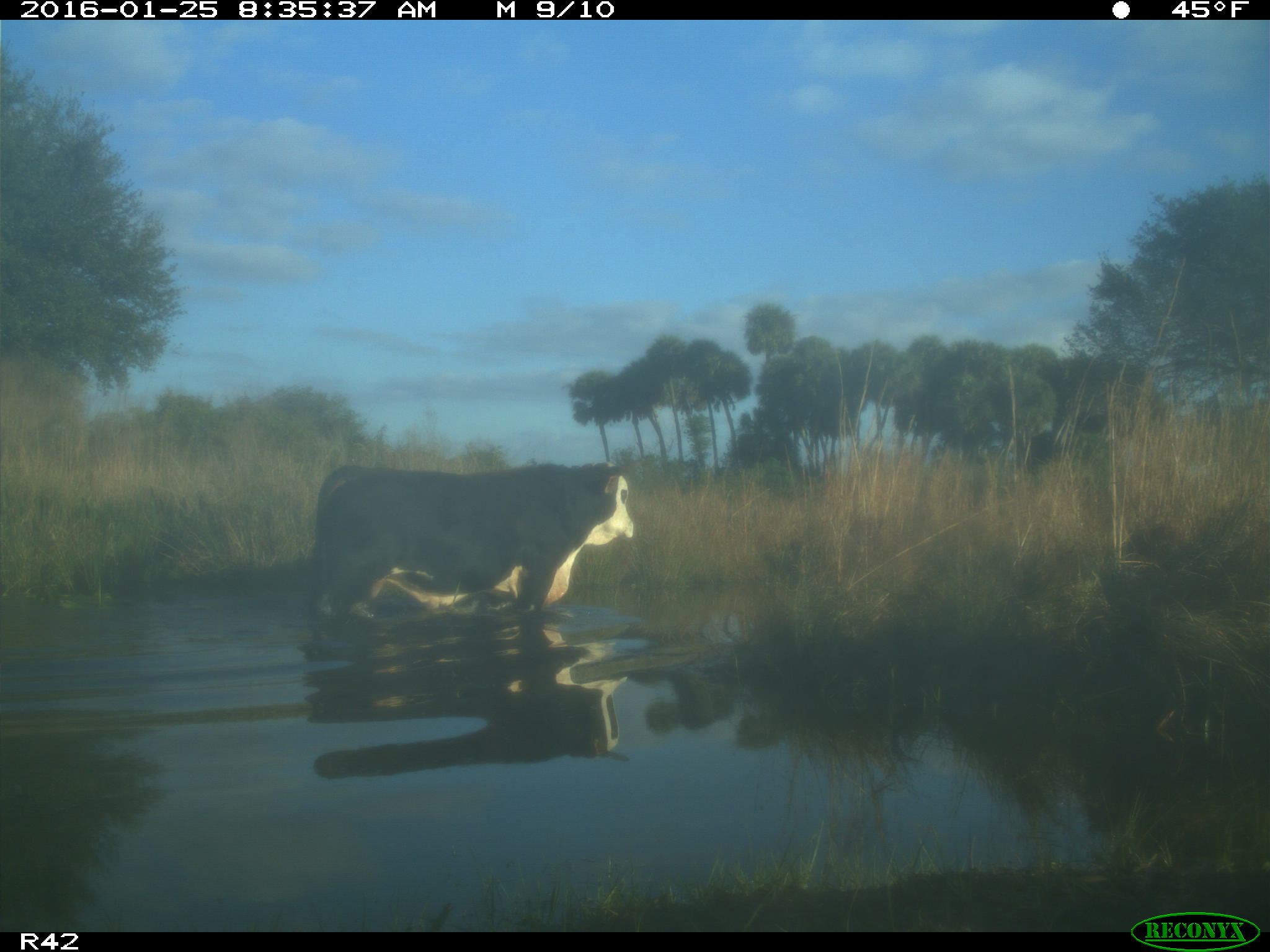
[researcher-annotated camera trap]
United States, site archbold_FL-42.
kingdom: Animalia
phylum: Chordata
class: Mammalia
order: Artiodactyla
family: Bovidae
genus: Bos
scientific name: Bos taurus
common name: domestic cow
Bos taurus (domestic cow).